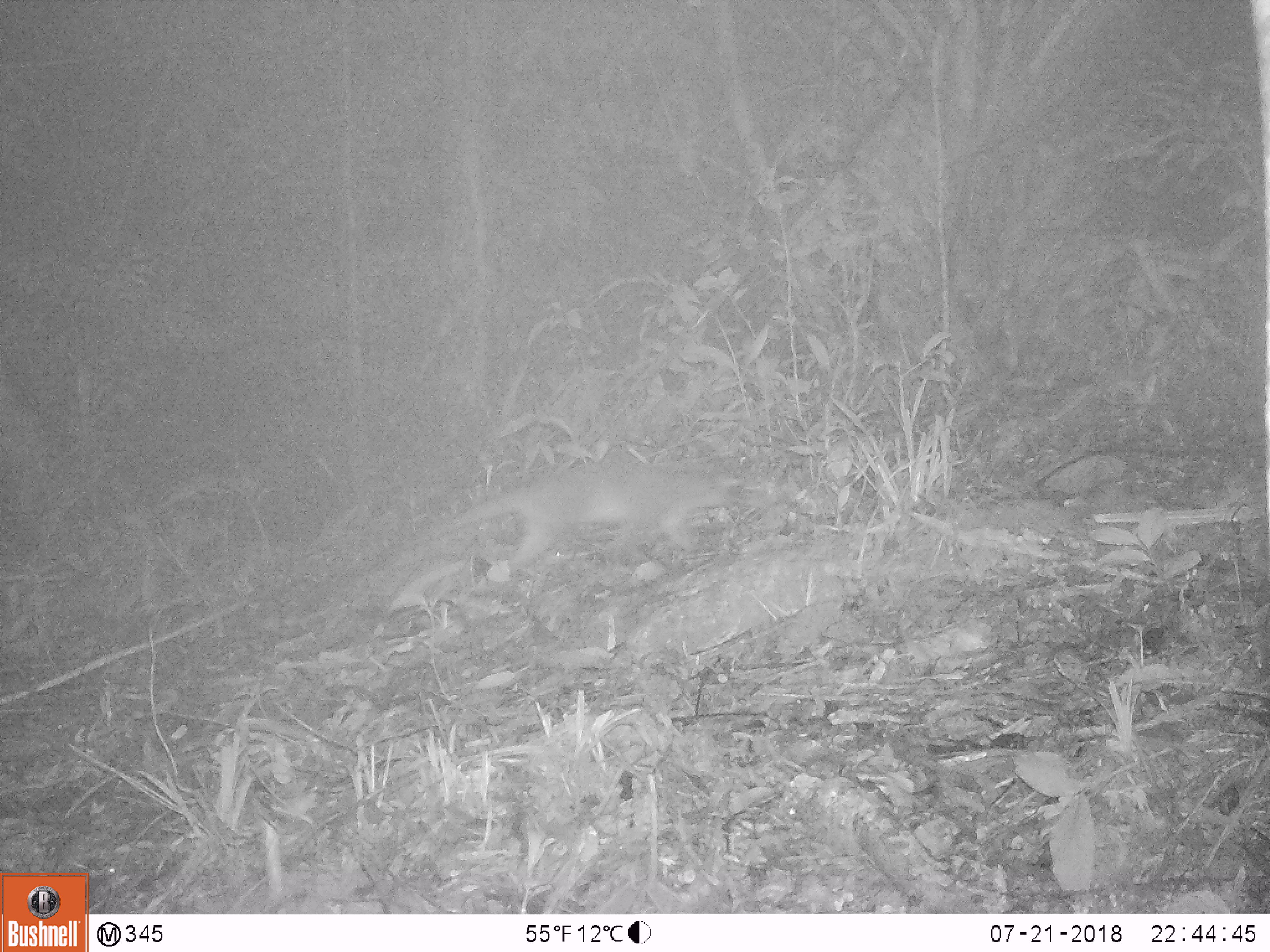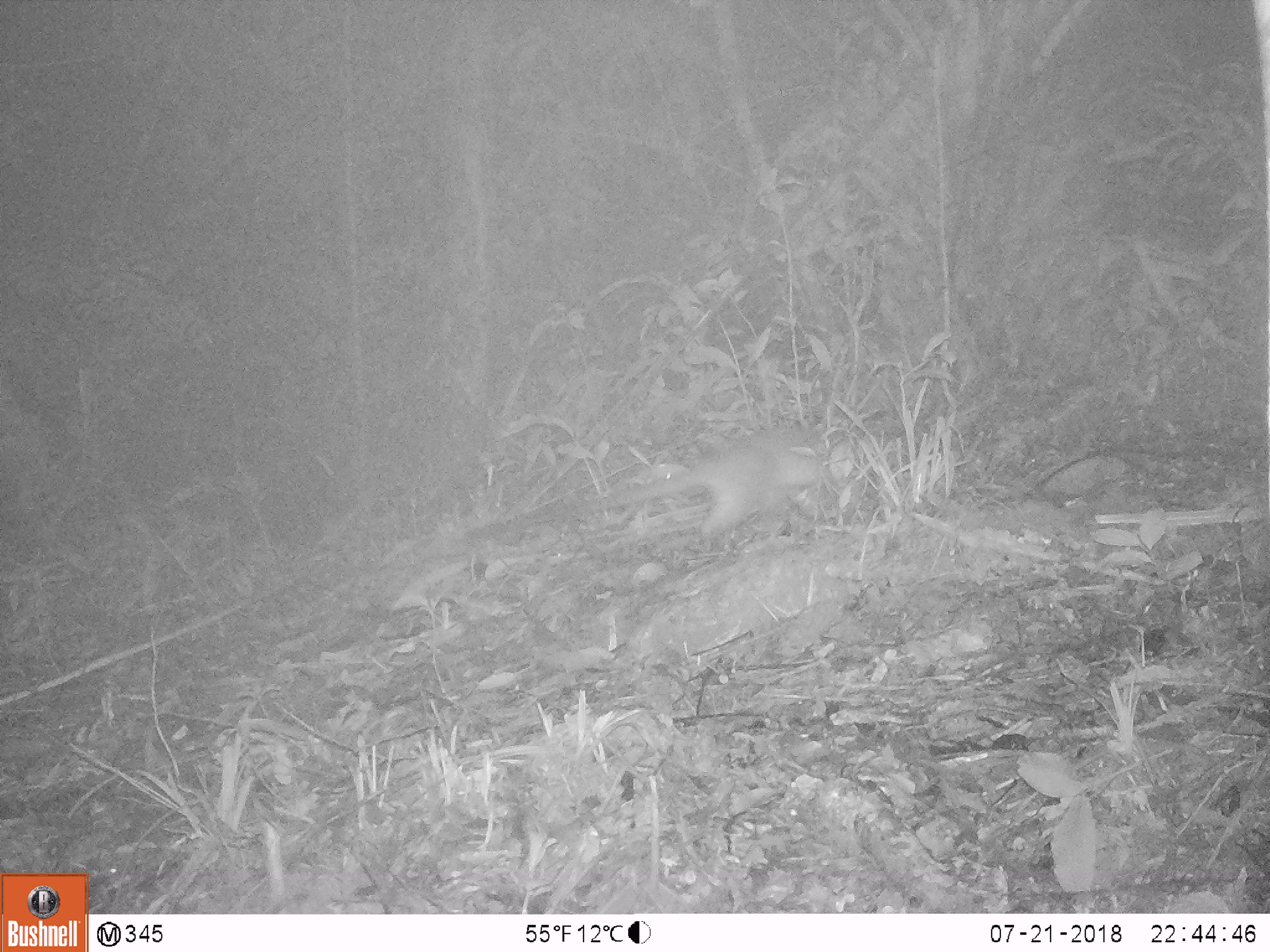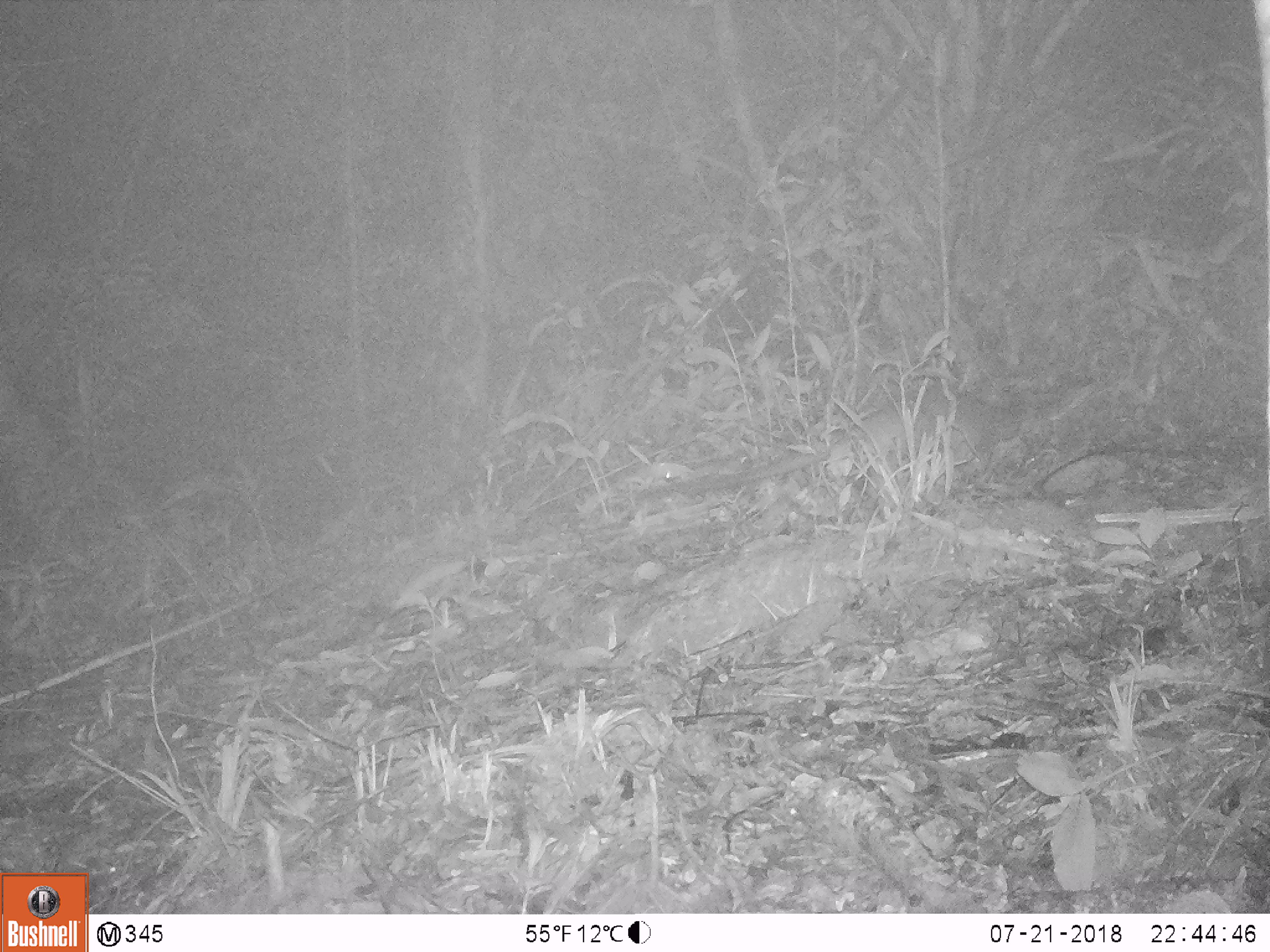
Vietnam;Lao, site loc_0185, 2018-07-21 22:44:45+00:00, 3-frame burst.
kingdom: Animalia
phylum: Chordata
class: Mammalia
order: Carnivora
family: Viverridae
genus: Paguma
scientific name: Paguma larvata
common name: masked palm civet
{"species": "masked palm civet (Paguma larvata)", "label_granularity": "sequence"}